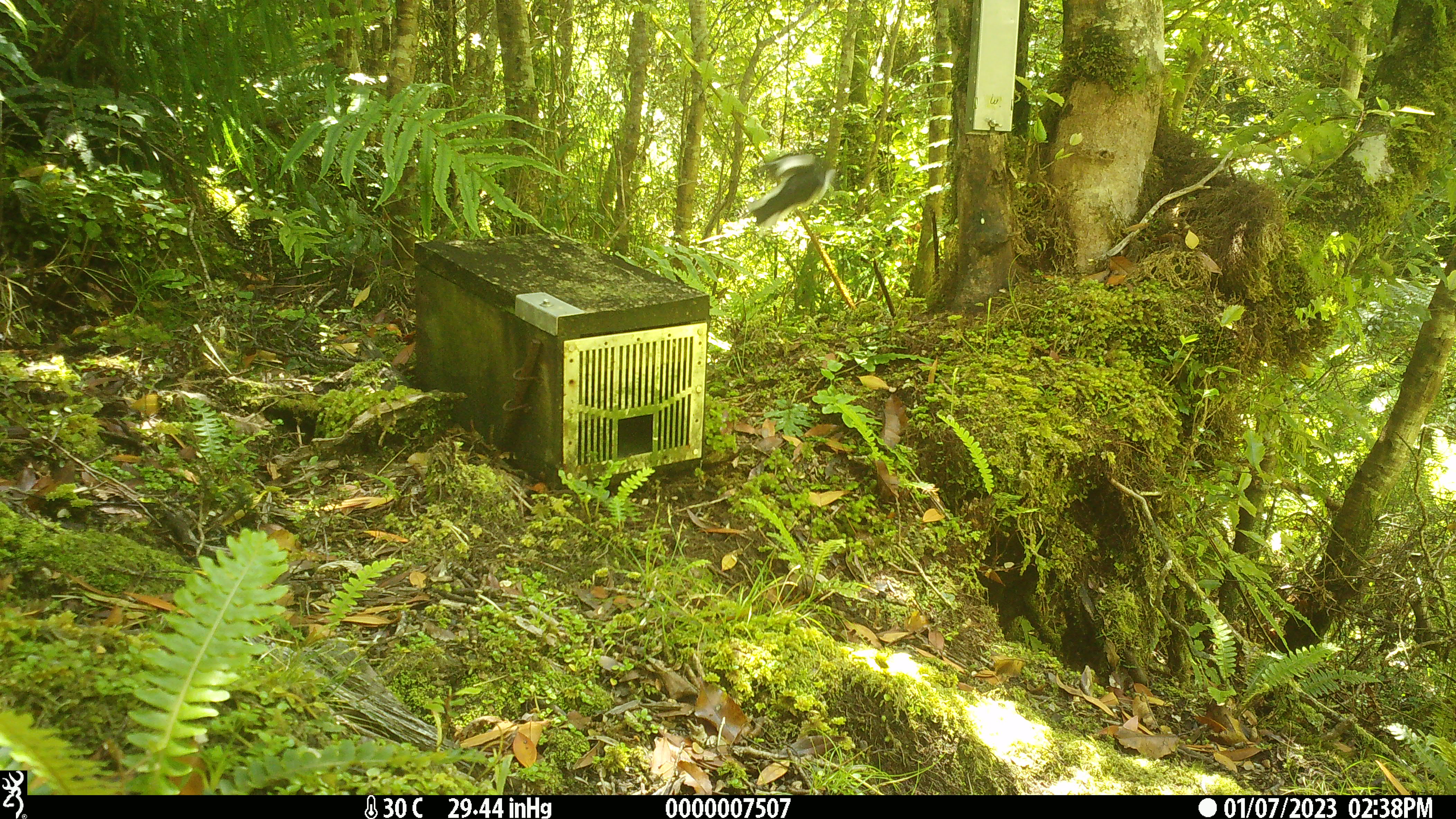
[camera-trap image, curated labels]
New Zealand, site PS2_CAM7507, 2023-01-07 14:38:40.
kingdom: Animalia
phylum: Chordata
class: Aves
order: Passeriformes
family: Petroicidae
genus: Petroica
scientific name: Petroica macrocephala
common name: tomtit